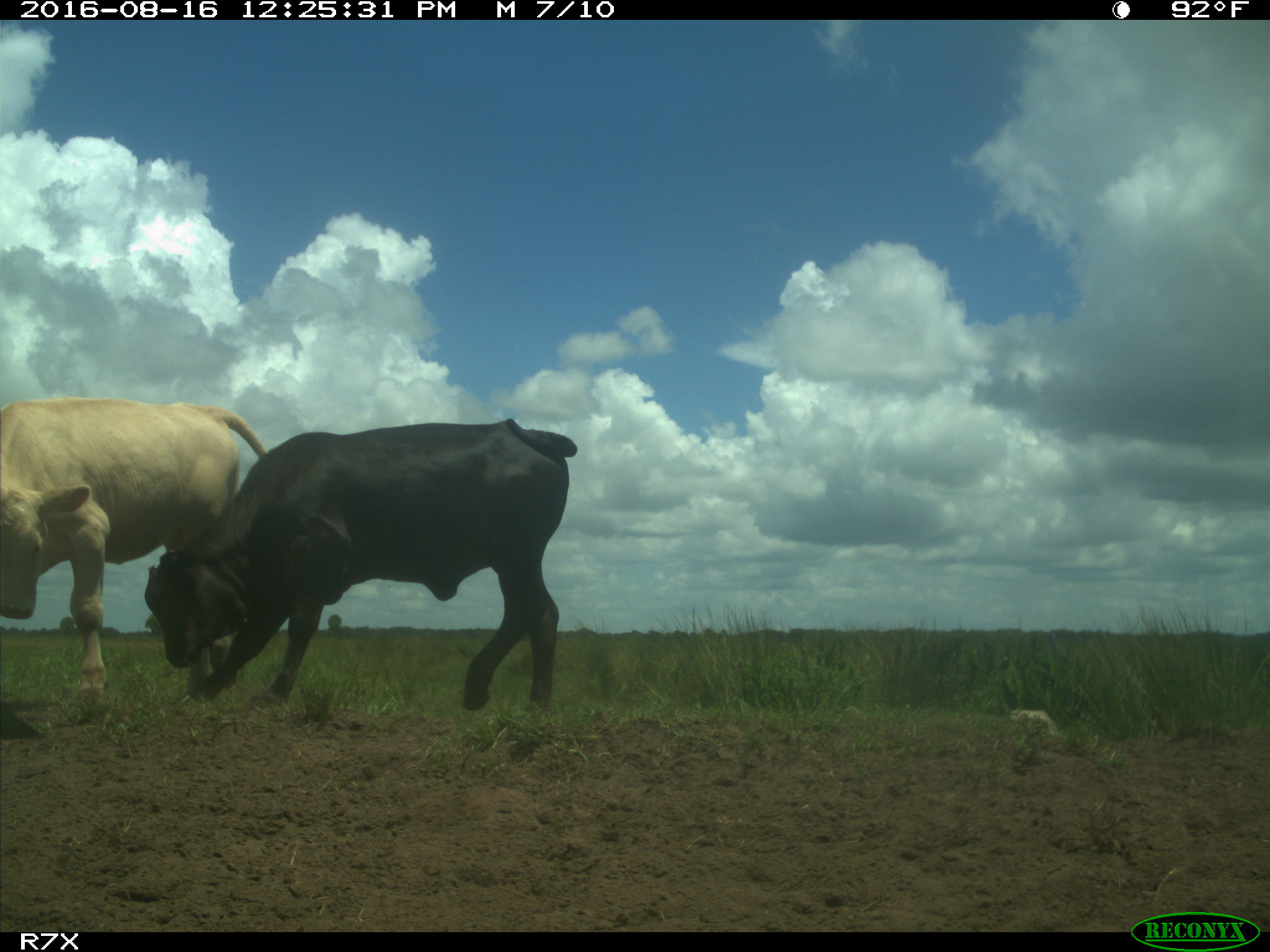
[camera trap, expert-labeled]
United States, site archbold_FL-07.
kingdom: Animalia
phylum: Chordata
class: Mammalia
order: Artiodactyla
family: Bovidae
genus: Bos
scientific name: Bos taurus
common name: domestic cow